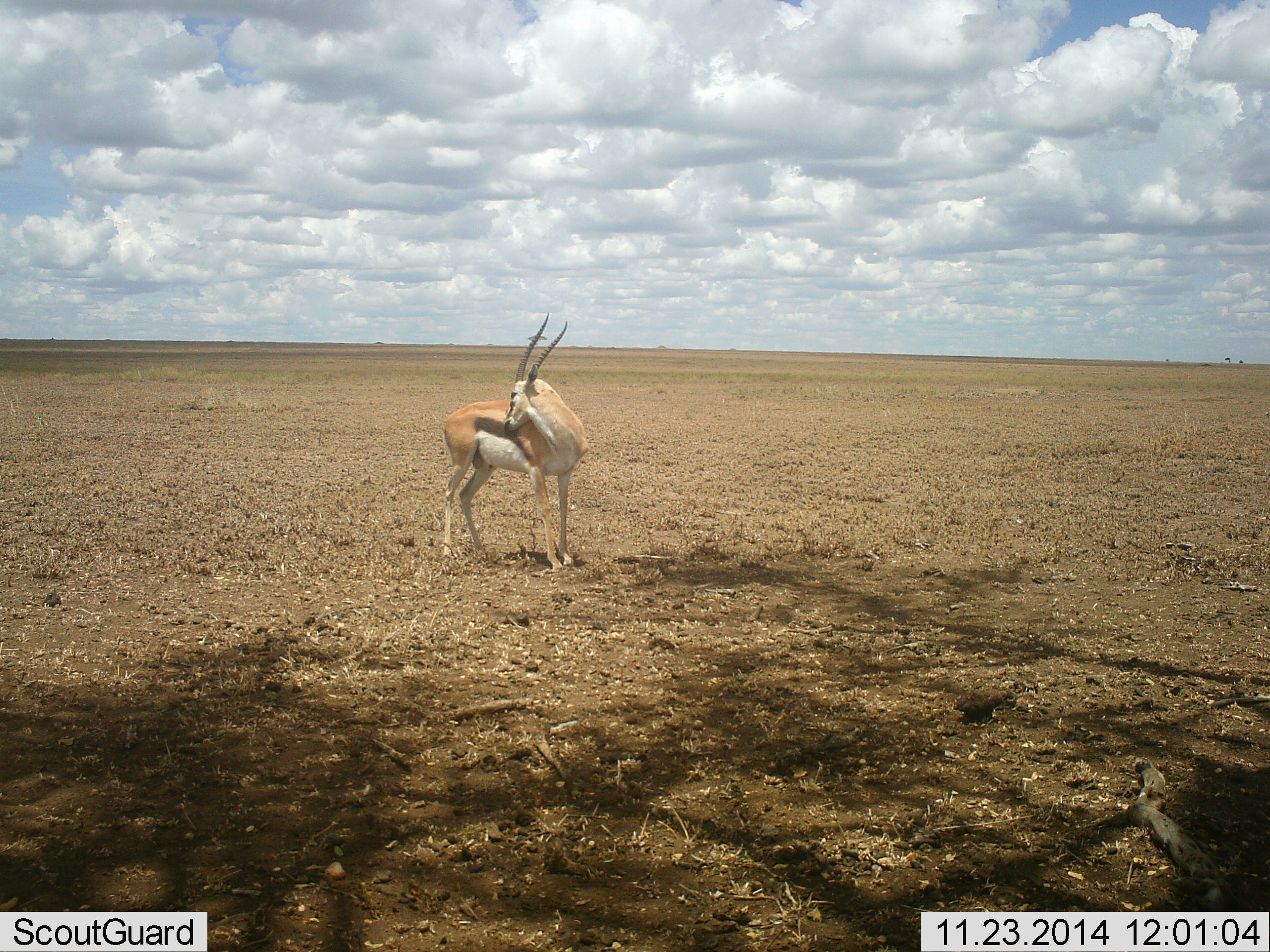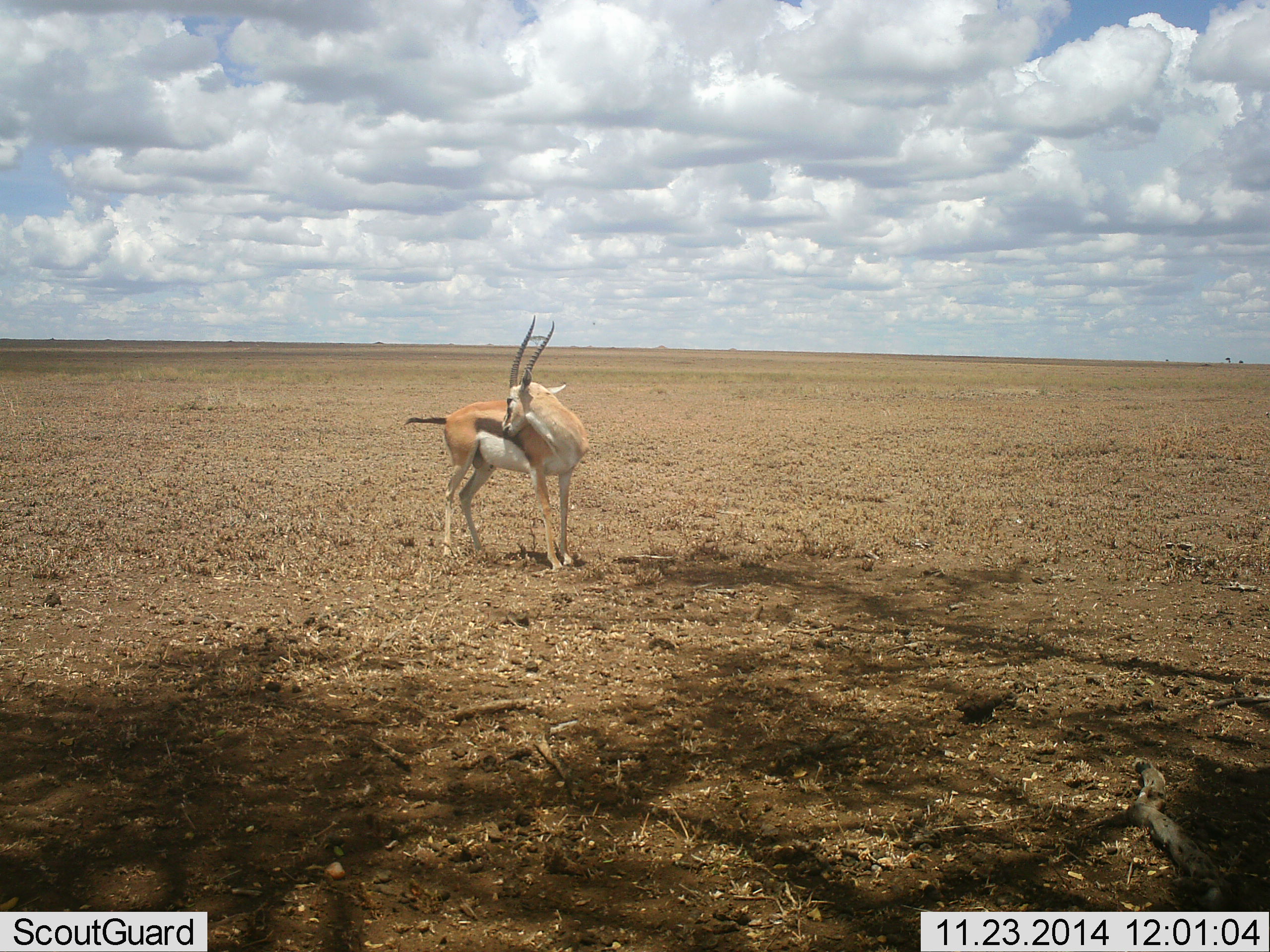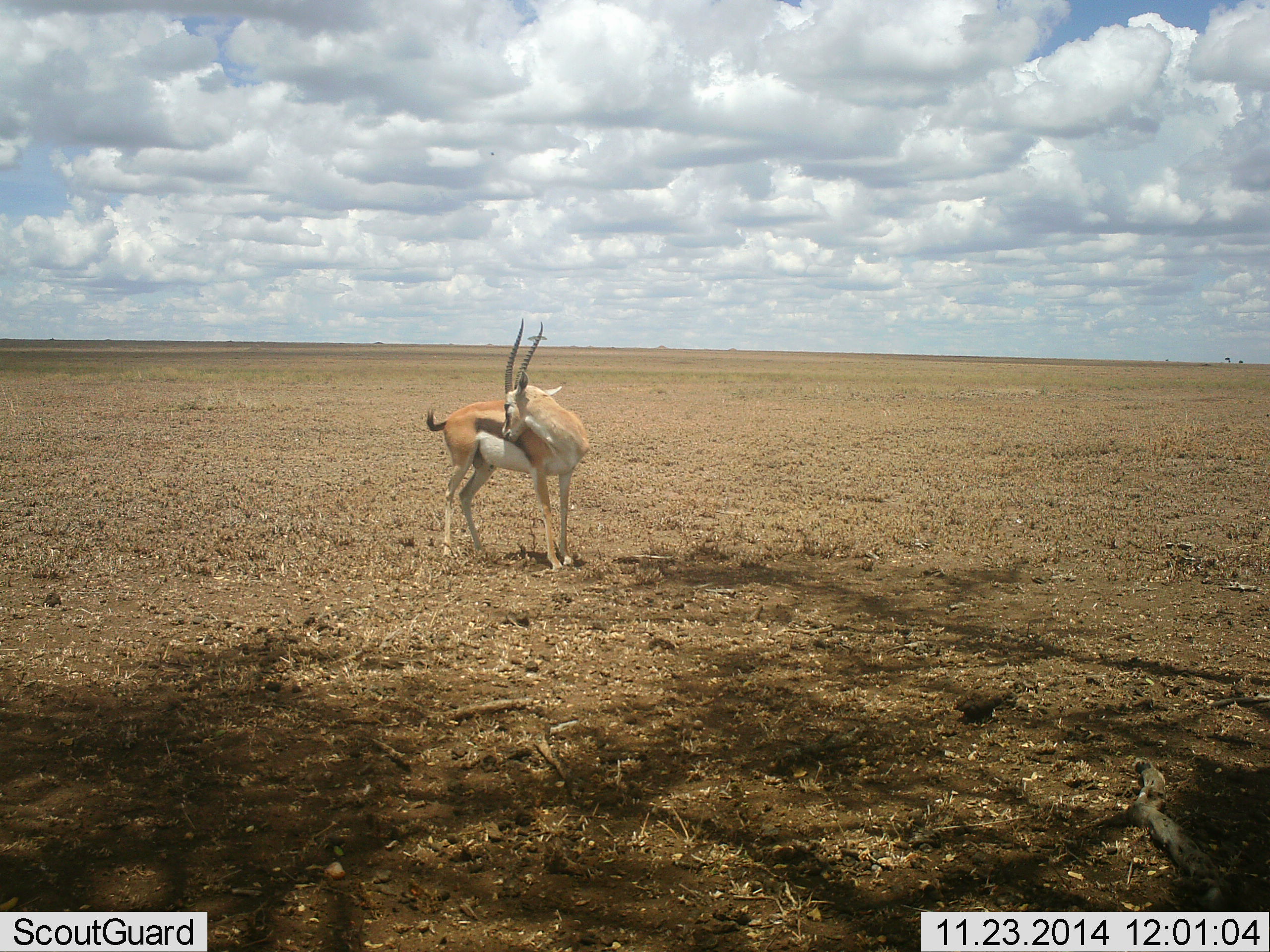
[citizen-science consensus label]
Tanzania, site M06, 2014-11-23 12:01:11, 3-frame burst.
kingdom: Animalia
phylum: Chordata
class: Mammalia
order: Artiodactyla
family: Bovidae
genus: Eudorcas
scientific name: Eudorcas thomsonii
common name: thomson's gazelle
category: gazellethomsons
Gazellethomsons (thomson's gazelle) (Eudorcas thomsonii), count 1. Behavior (volunteer vote fractions): standing 100%, resting 10%, moving 10%, interacting 0%. Young present (vote fraction): 0%. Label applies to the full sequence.